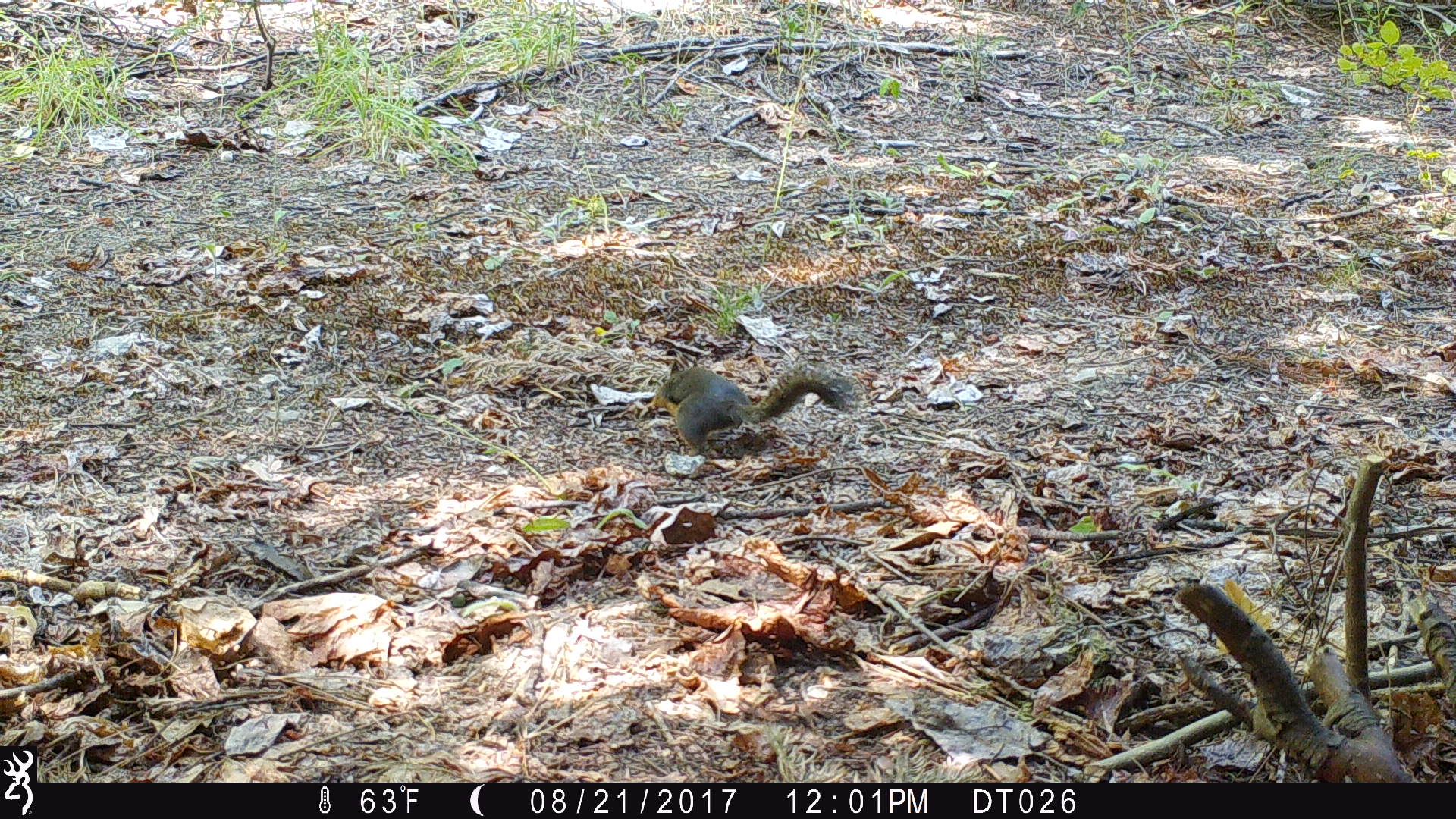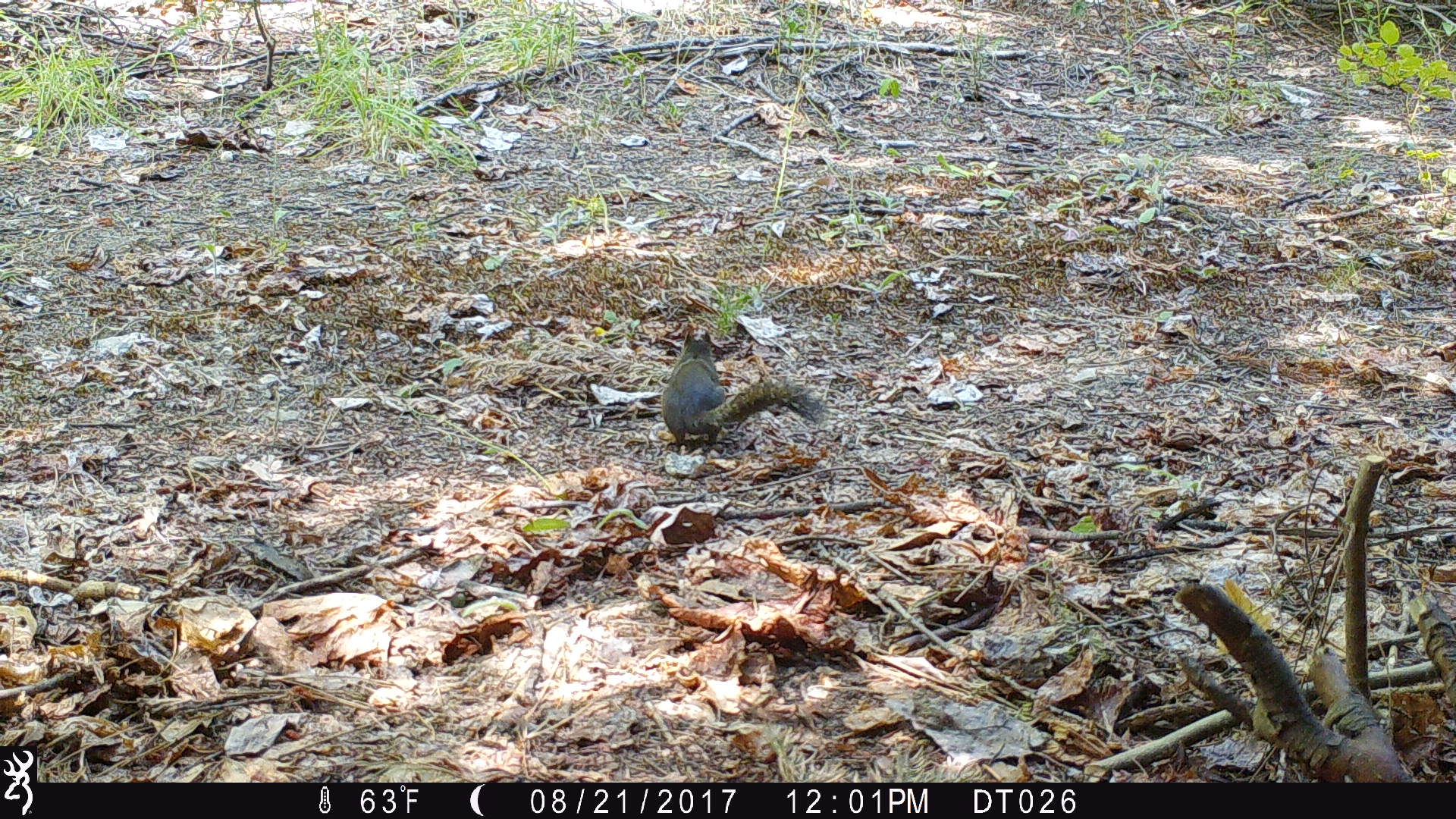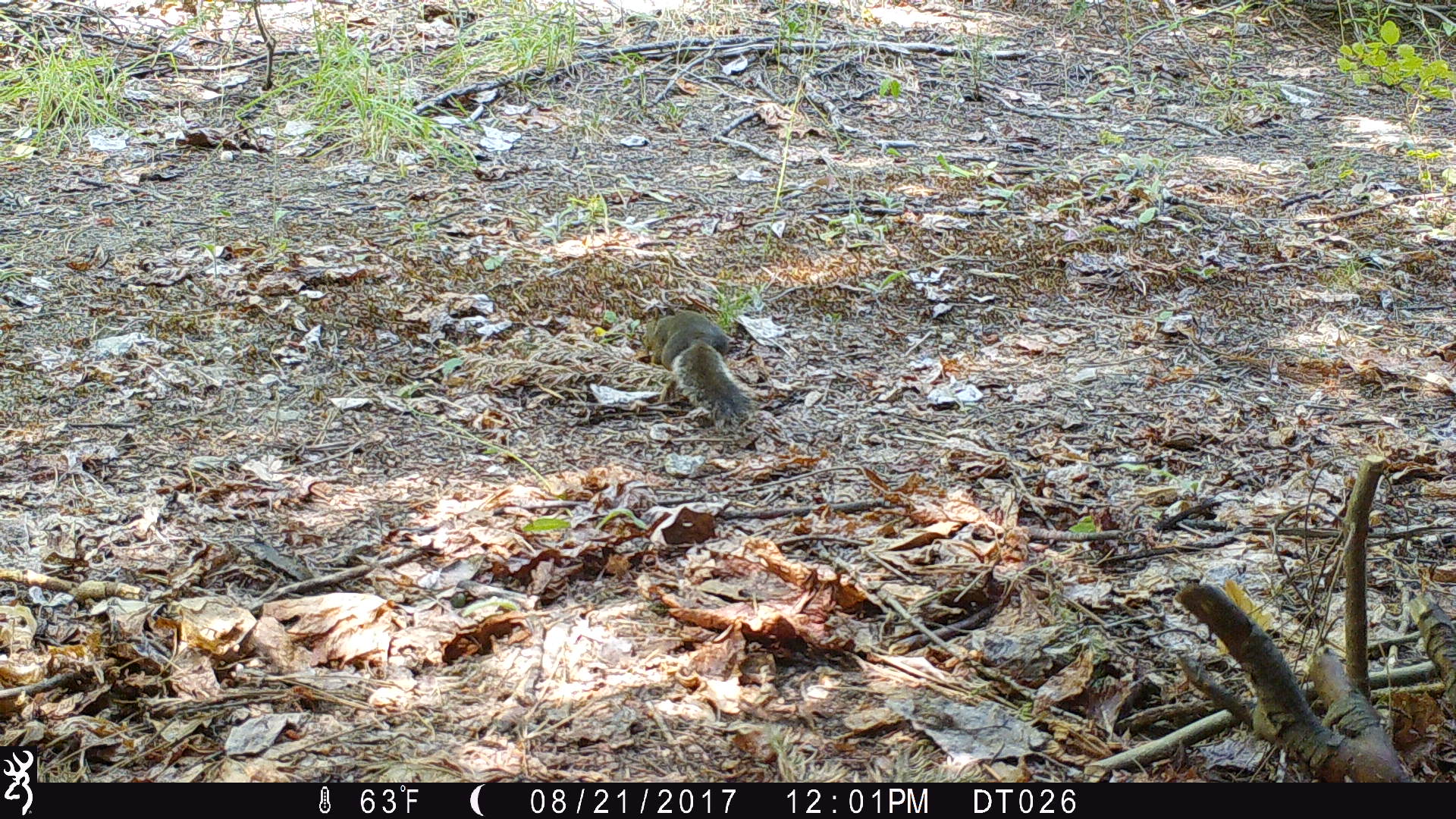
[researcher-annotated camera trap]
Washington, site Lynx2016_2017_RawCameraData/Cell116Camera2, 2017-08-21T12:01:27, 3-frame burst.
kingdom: Animalia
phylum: Chordata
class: Mammalia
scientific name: Mammalia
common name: small mammal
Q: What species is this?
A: Small mammal (Mammalia).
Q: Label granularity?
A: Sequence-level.